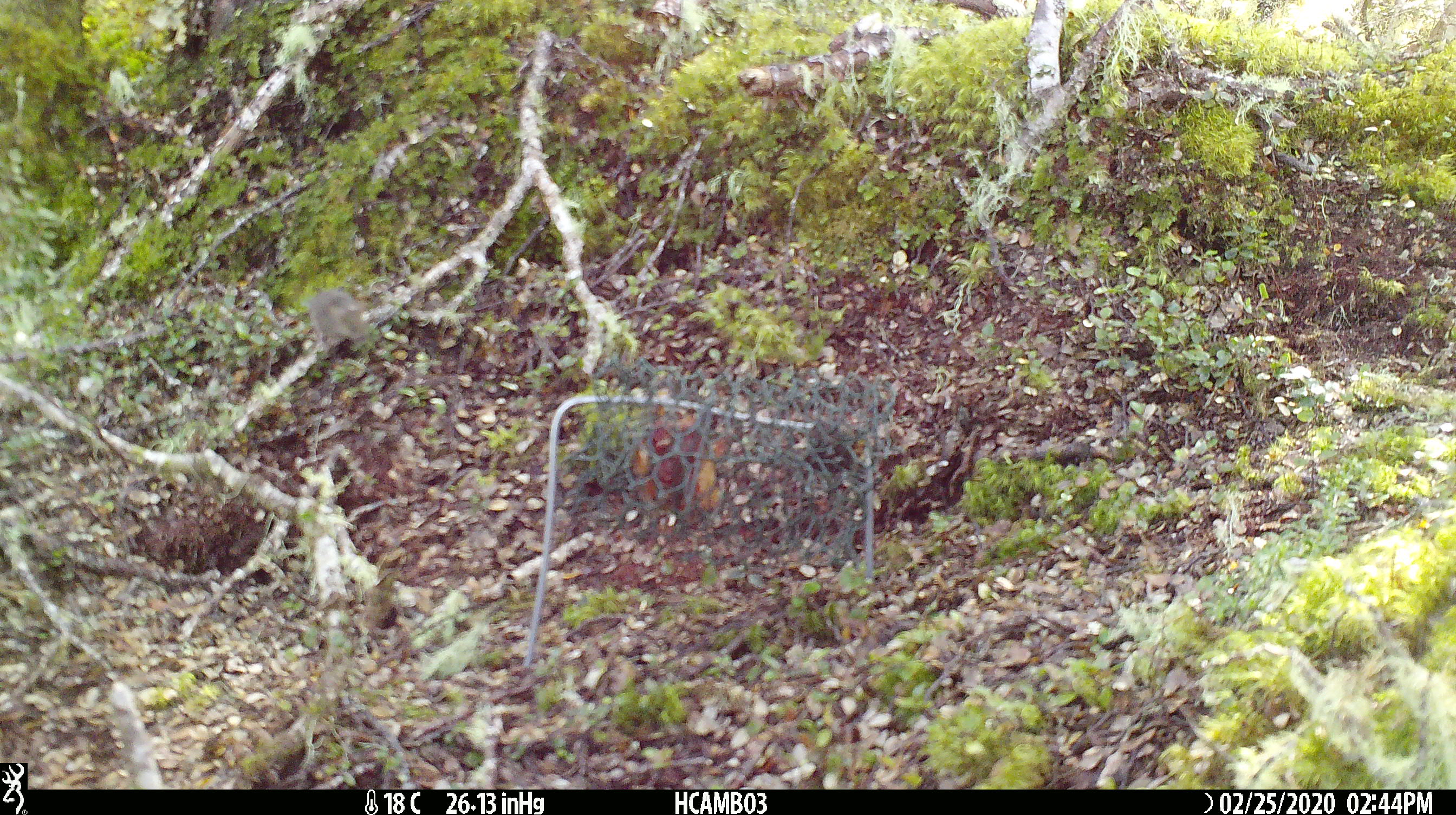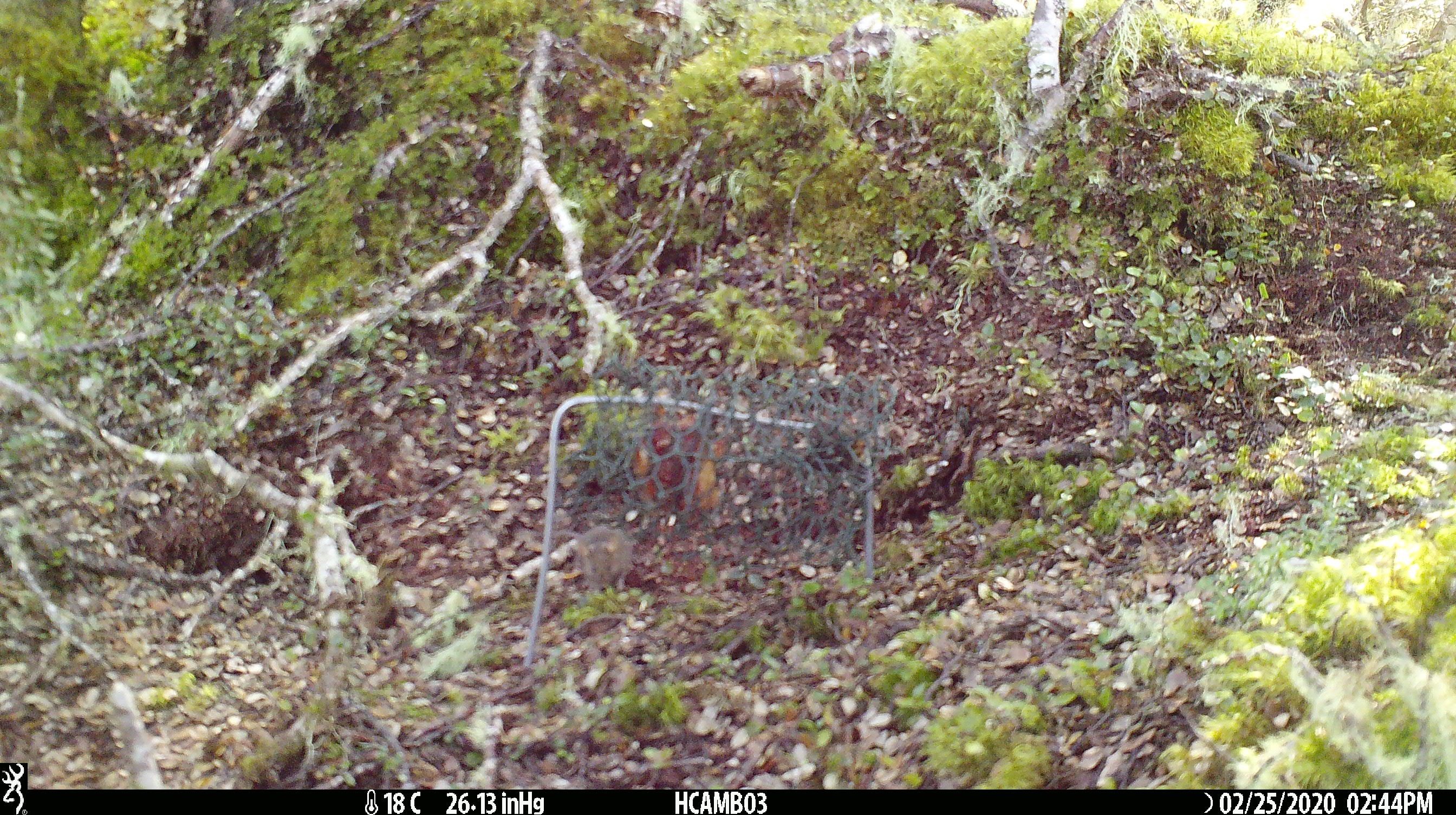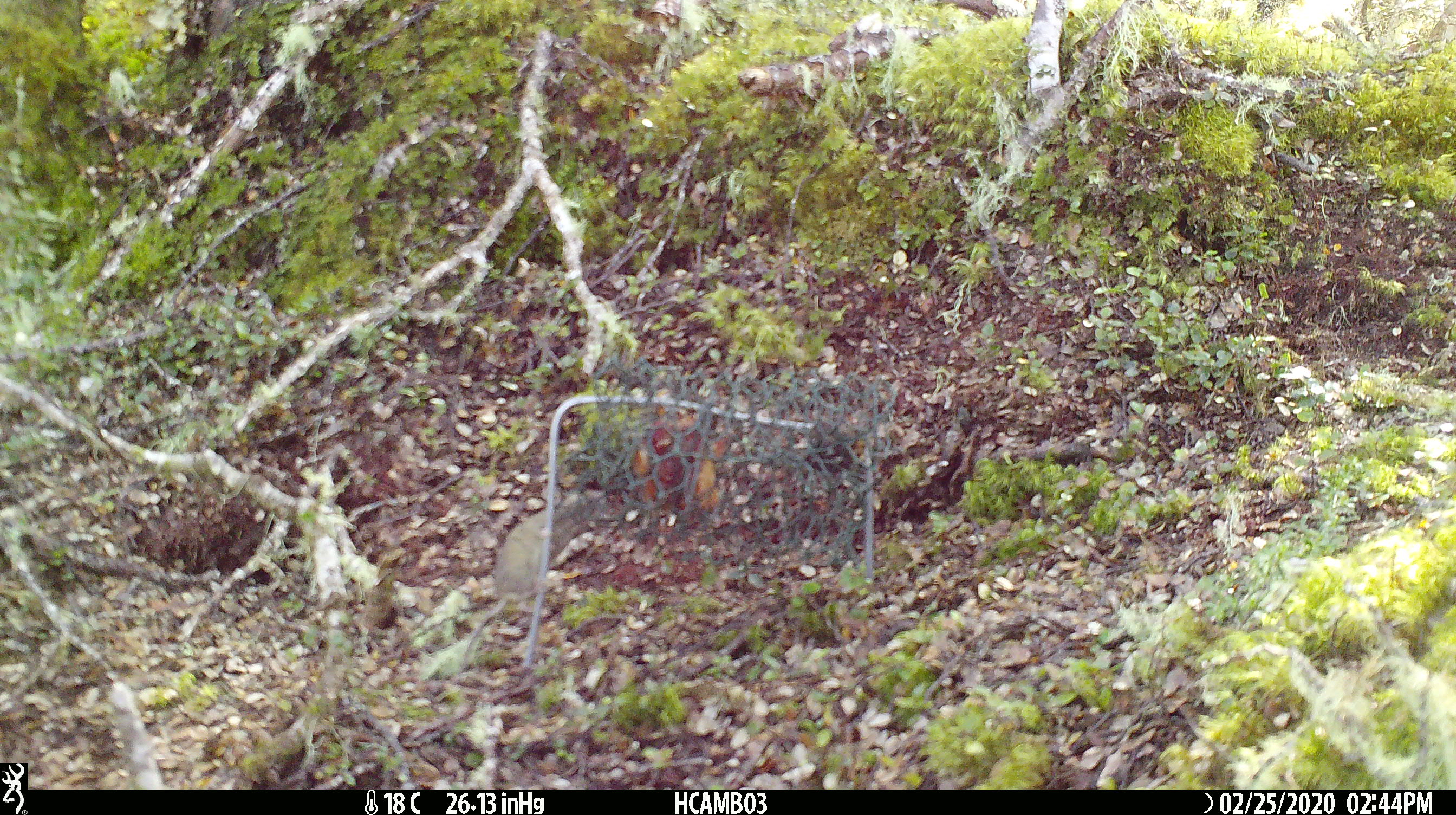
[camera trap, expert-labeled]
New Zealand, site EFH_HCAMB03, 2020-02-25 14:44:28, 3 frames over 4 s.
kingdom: Animalia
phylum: Chordata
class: Mammalia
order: Rodentia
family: Muridae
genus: Mus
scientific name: Mus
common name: mouse